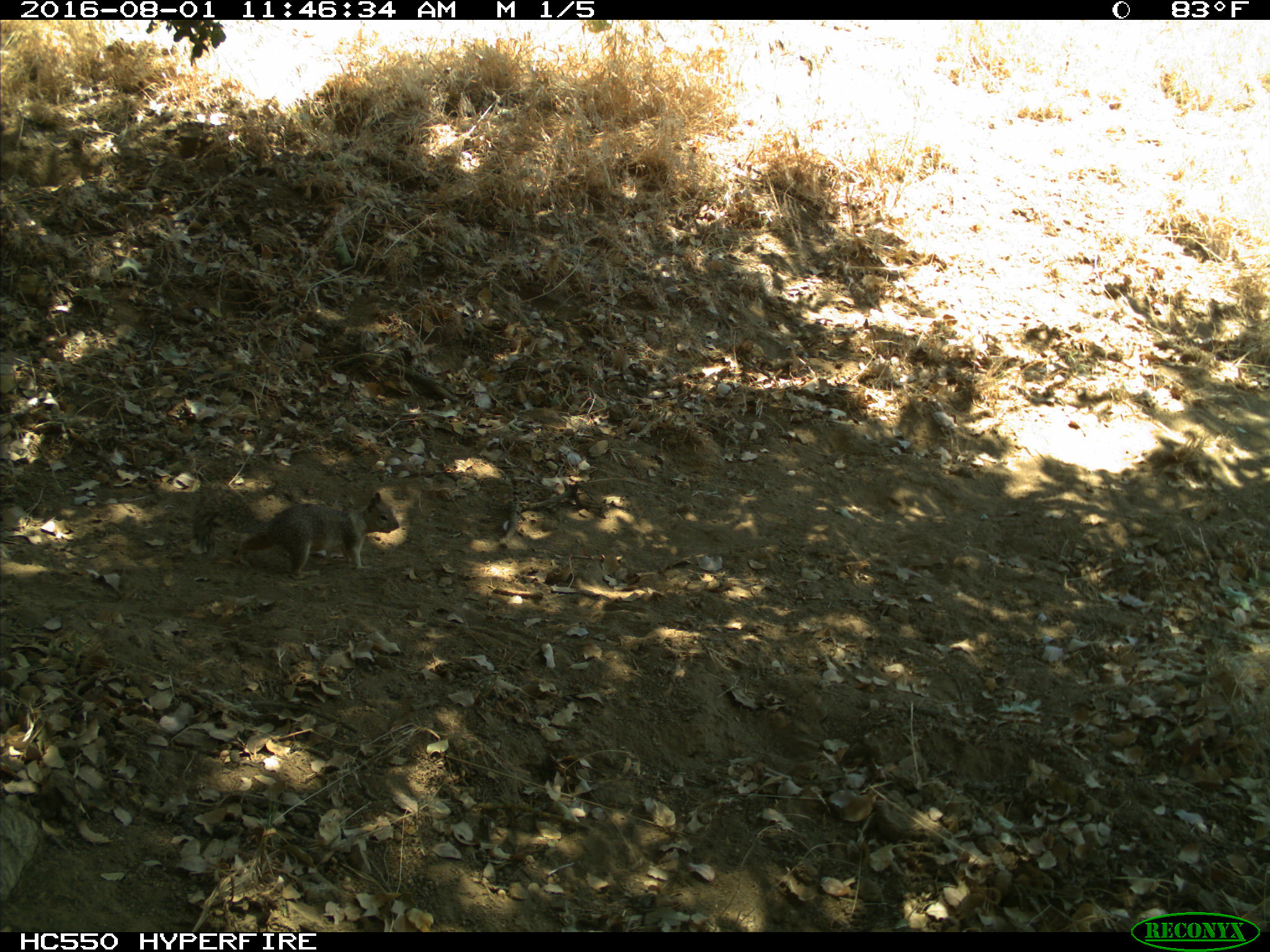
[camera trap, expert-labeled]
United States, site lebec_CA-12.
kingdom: Animalia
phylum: Chordata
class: Mammalia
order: Rodentia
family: Sciuridae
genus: Otospermophilus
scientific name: Otospermophilus beecheyi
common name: california ground squirrel